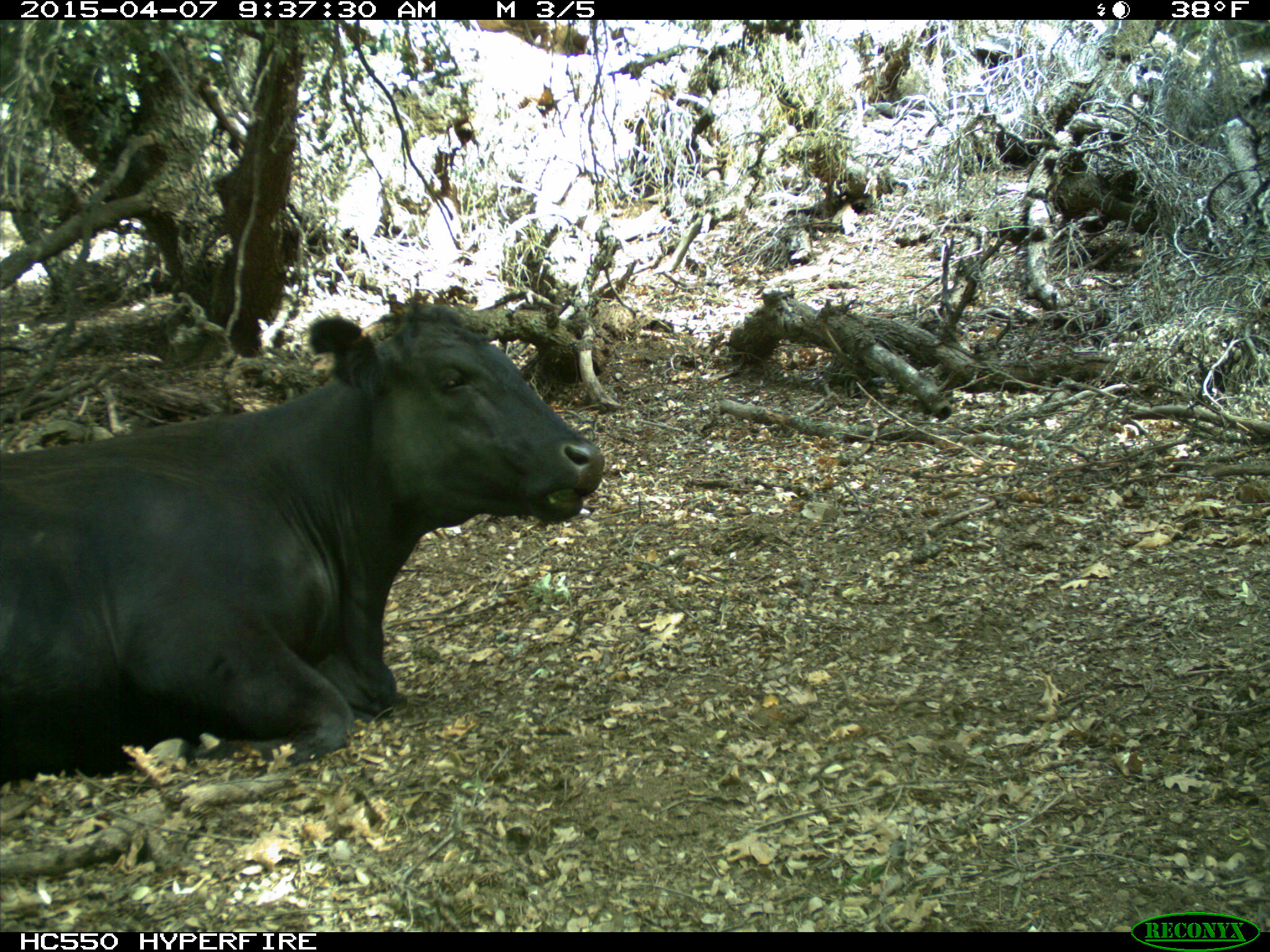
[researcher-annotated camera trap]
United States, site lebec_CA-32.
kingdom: Animalia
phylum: Chordata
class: Mammalia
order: Artiodactyla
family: Bovidae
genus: Bos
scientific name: Bos taurus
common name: domestic cow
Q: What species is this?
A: Bos taurus (domestic cow).